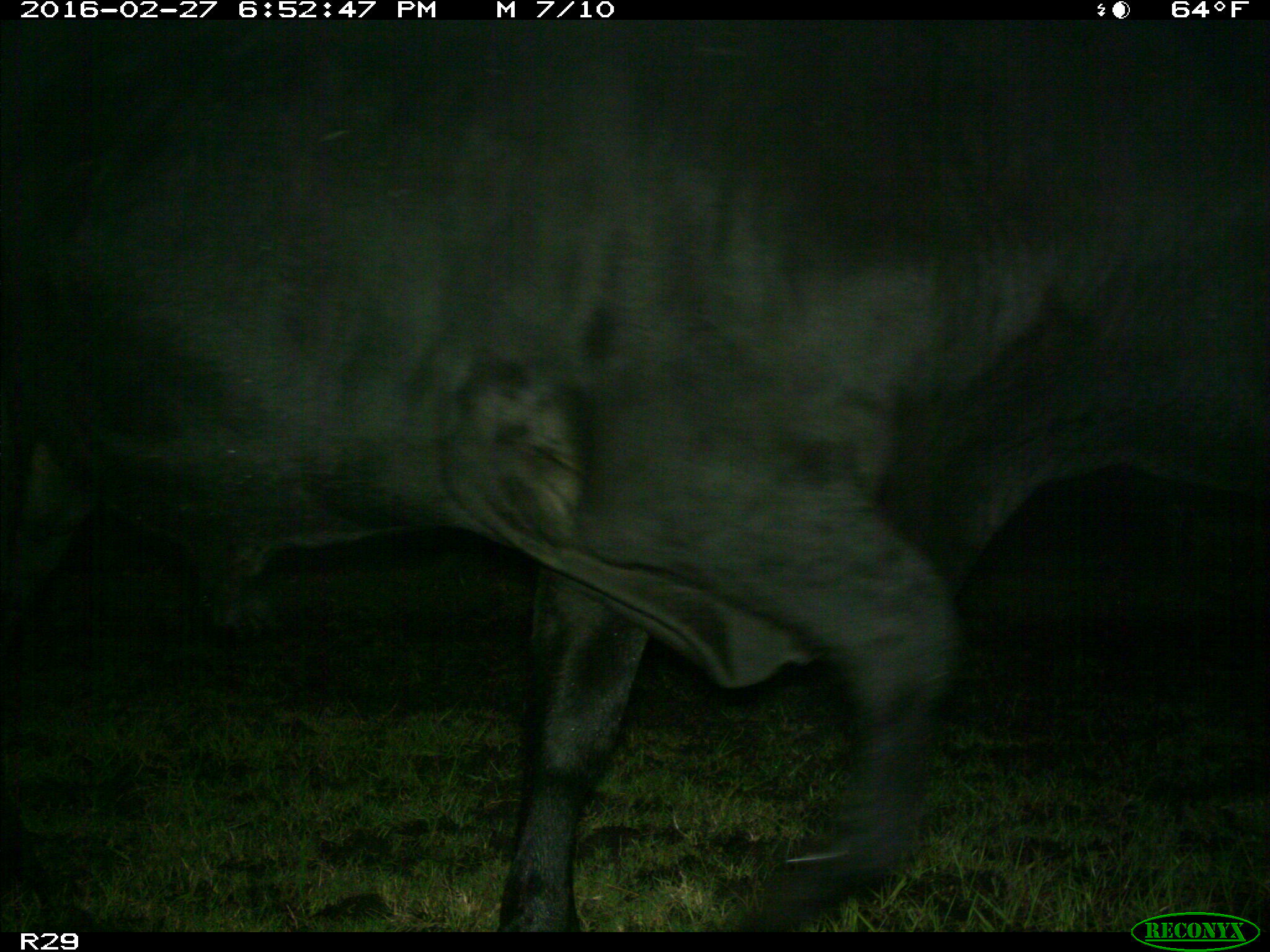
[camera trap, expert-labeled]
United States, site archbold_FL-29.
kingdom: Animalia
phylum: Chordata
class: Mammalia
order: Artiodactyla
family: Bovidae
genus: Bos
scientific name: Bos taurus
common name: domestic cow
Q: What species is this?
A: Bos taurus (domestic cow).